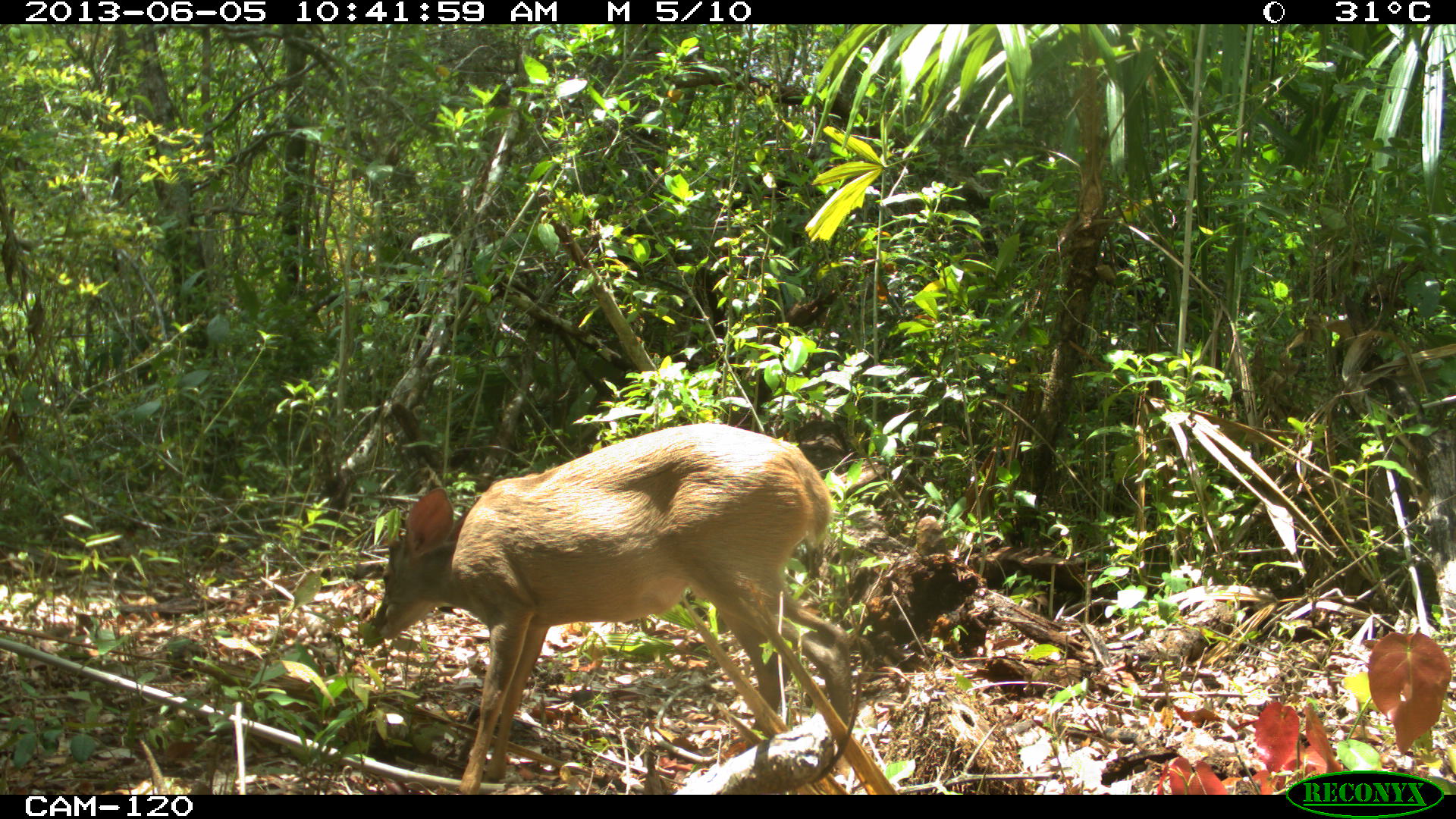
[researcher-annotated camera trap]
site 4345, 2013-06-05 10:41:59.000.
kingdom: Animalia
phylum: Chordata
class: Mammalia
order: Artiodactyla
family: Cervidae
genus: Odocoileus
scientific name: Odocoileus pandora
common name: yucatán brown brocket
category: mazama pandora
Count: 1.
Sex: female.